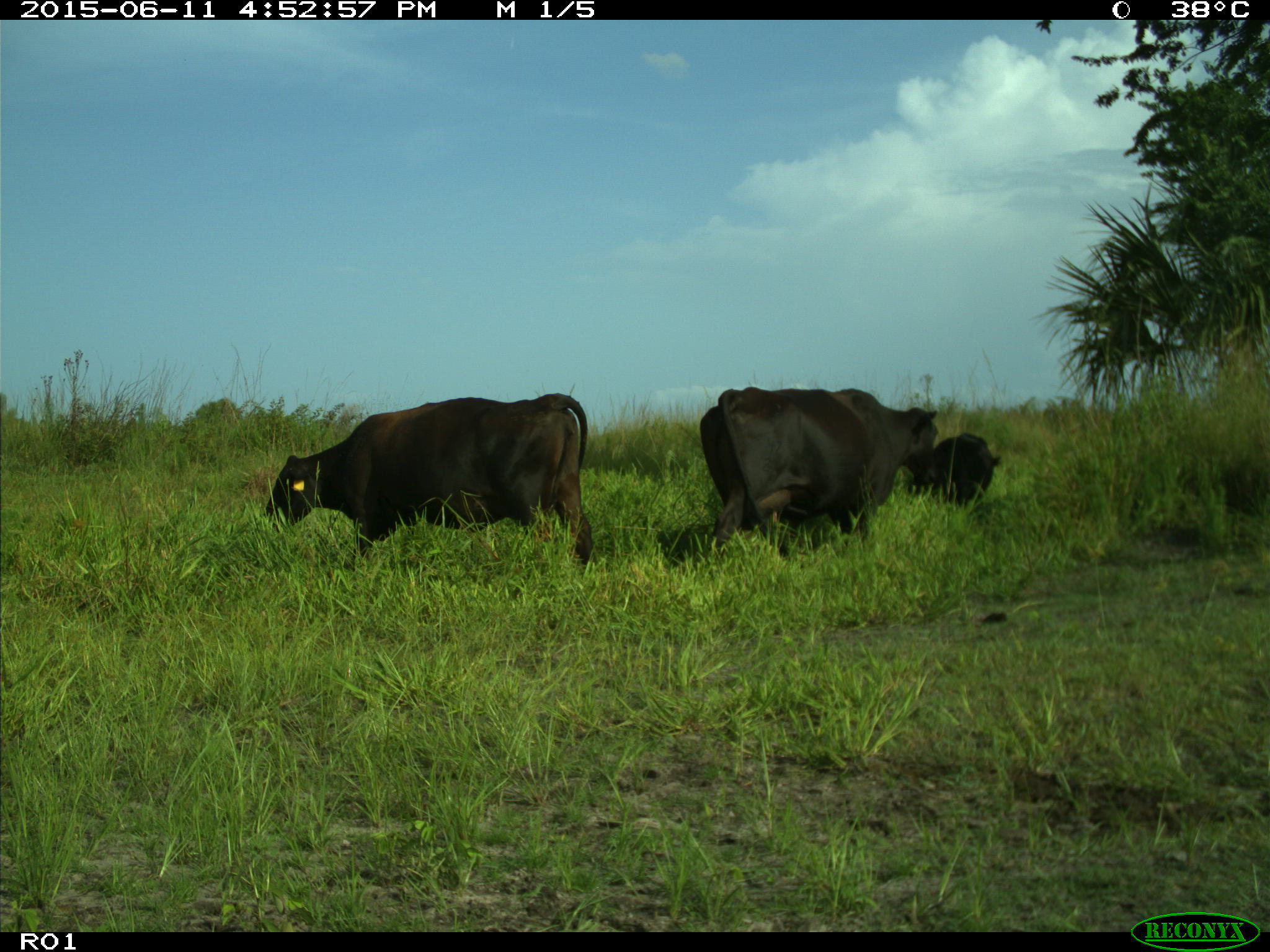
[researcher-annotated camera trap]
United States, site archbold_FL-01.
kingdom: Animalia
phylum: Chordata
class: Mammalia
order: Artiodactyla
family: Bovidae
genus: Bos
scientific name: Bos taurus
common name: domestic cow